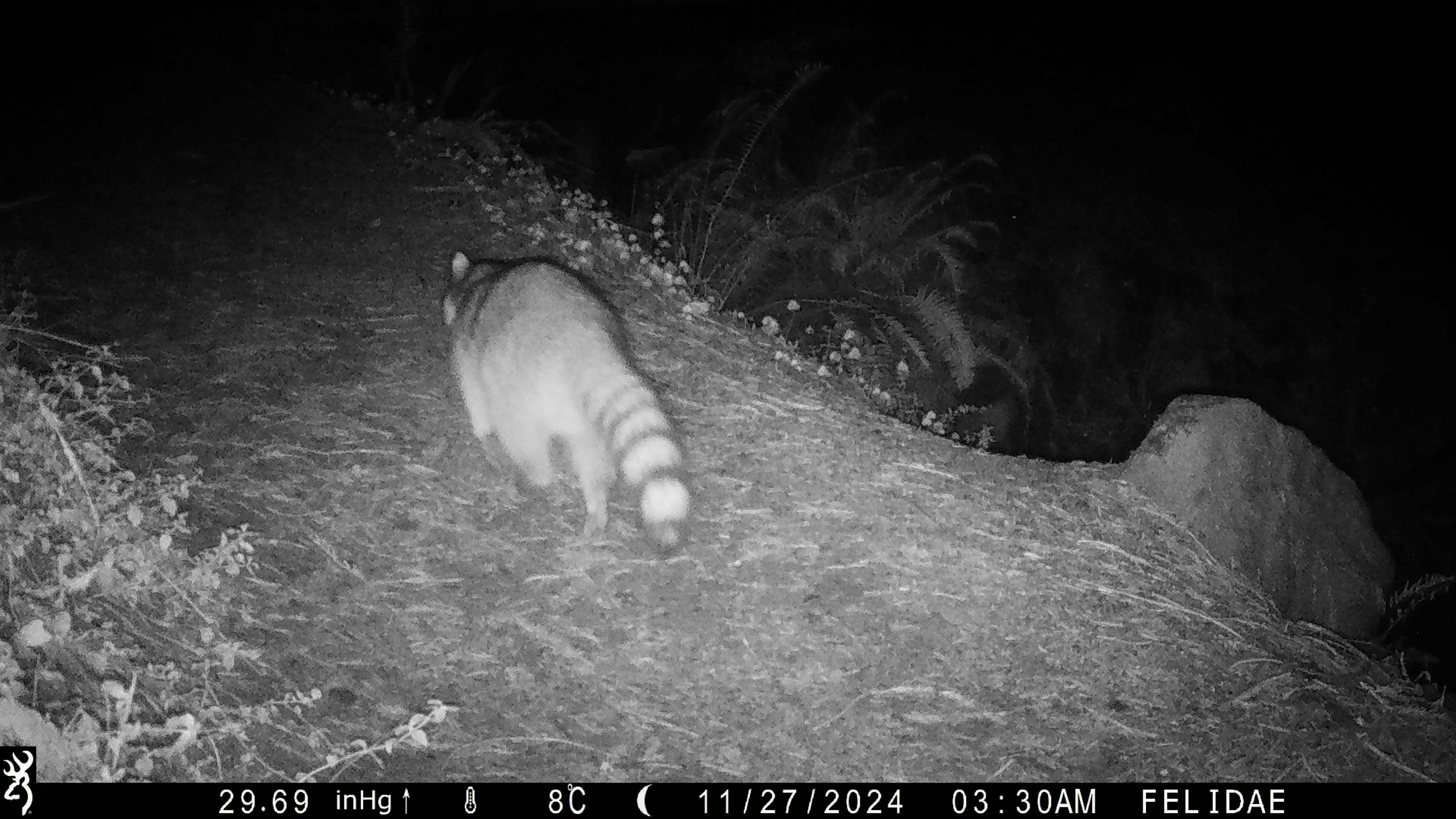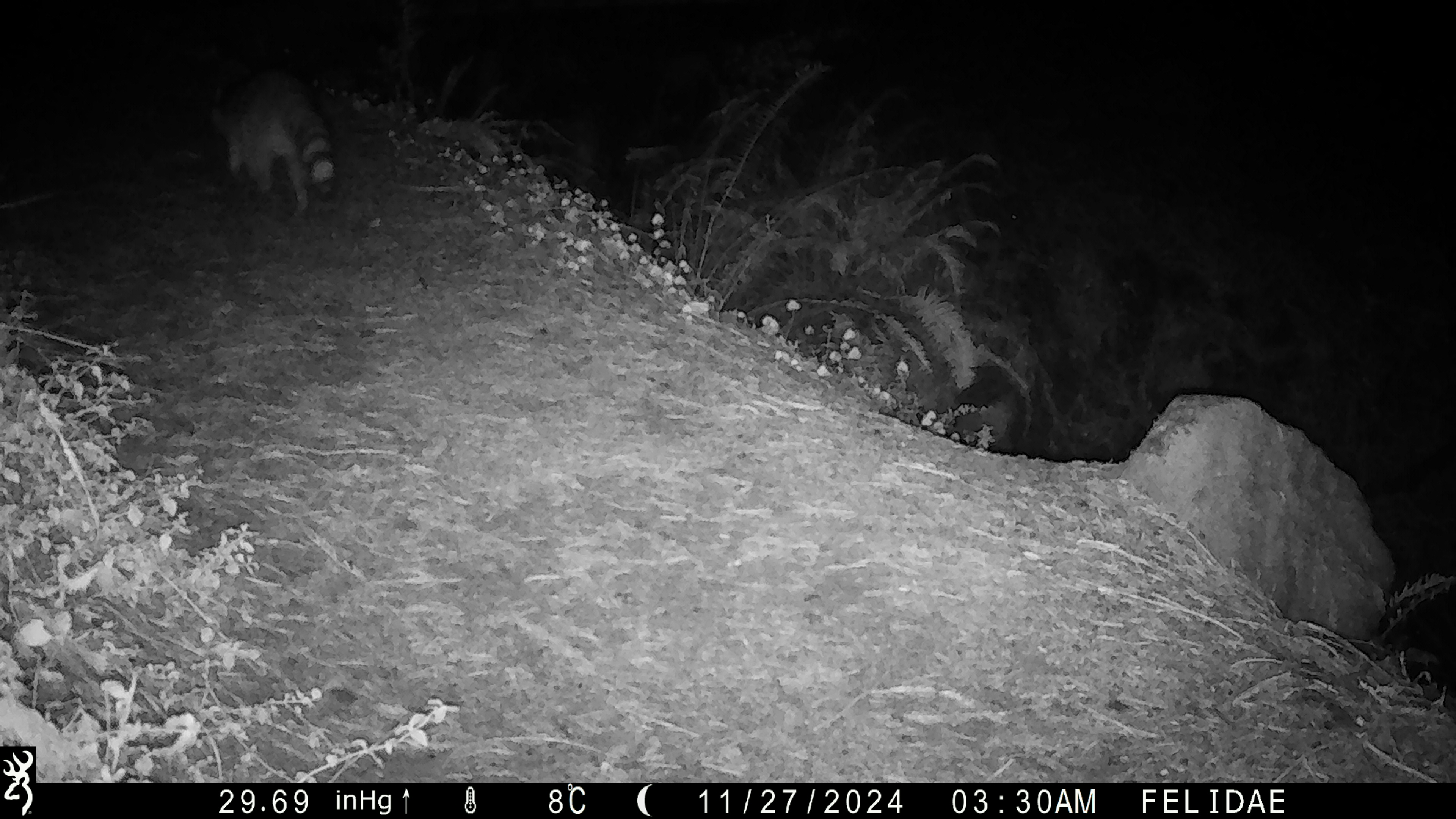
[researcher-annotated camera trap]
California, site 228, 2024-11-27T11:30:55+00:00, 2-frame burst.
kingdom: Animalia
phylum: Chordata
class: Mammalia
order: Carnivora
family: Procyonidae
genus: Procyon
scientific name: Procyon lotor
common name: raccoon